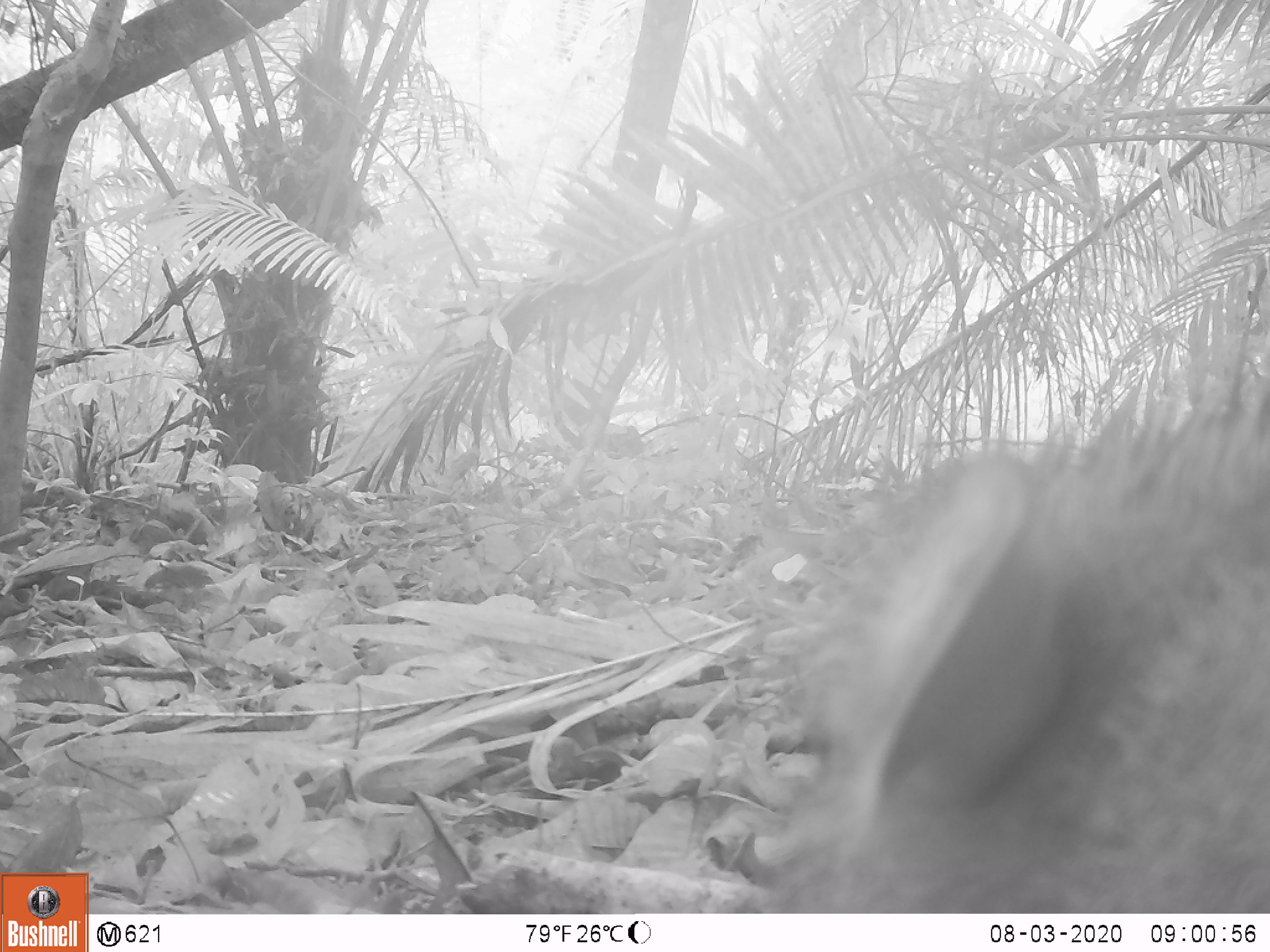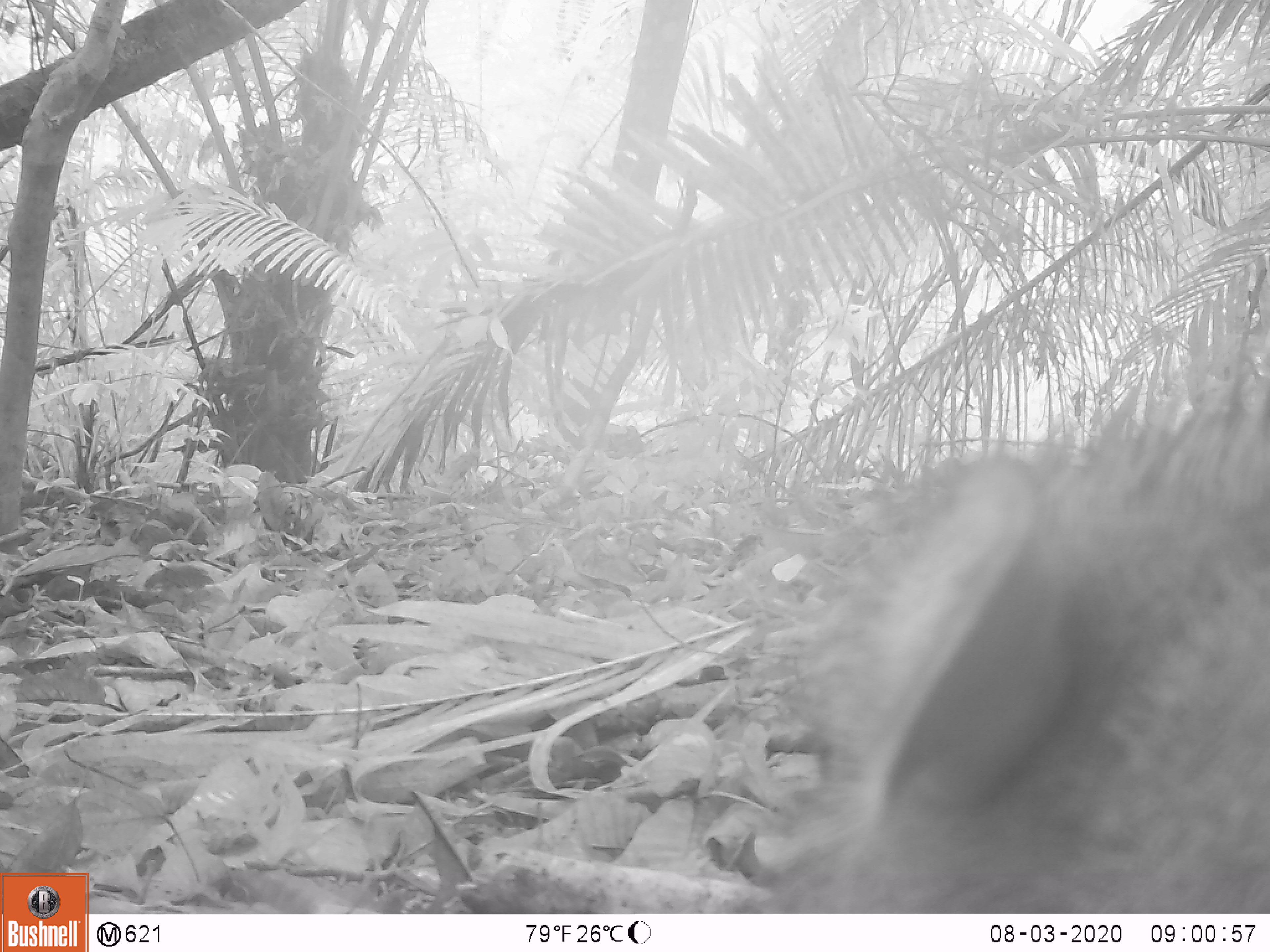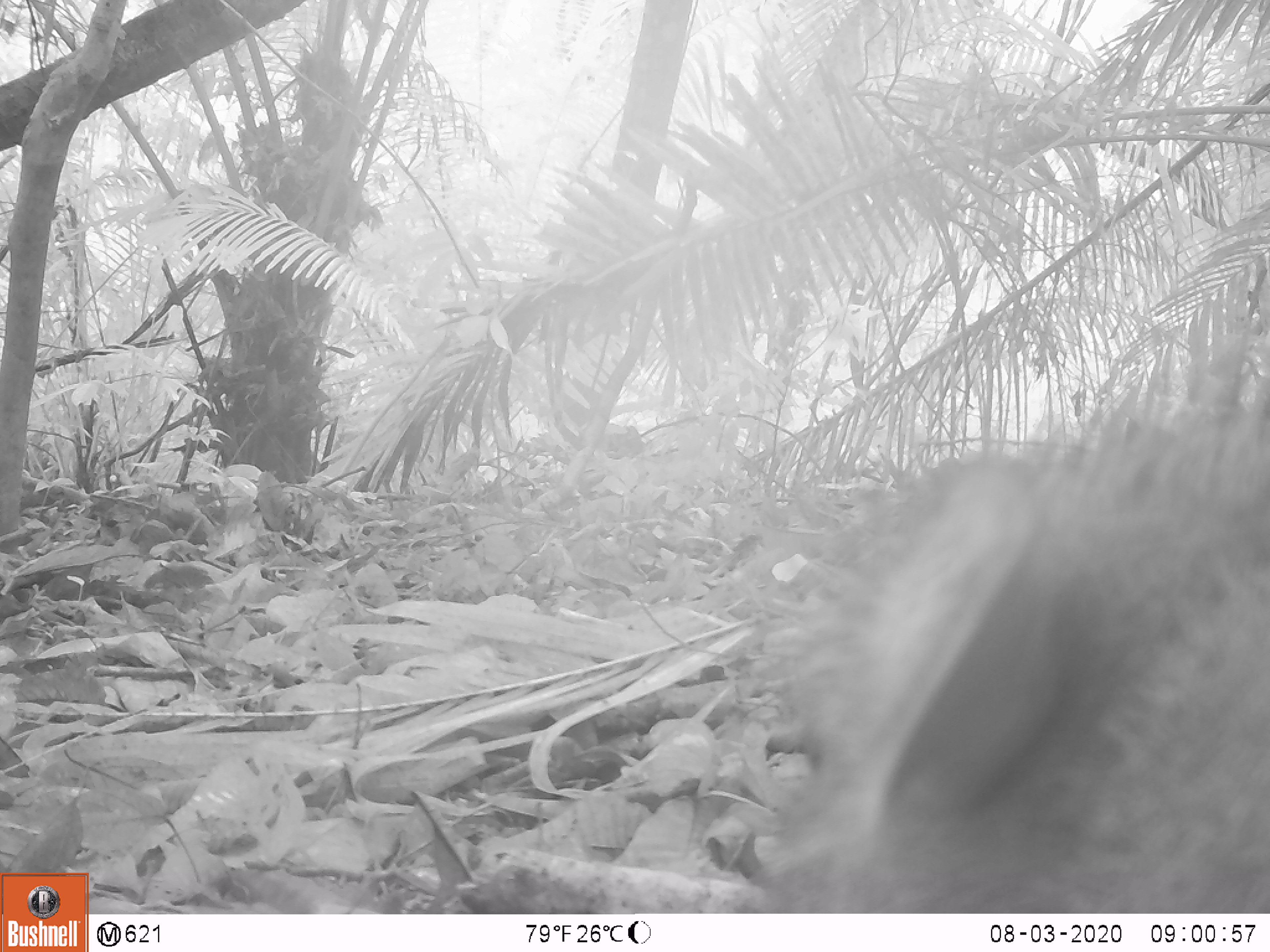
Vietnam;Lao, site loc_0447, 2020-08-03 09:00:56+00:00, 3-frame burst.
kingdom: Animalia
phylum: Chordata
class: Mammalia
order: Artiodactyla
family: Suidae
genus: Sus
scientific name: Sus scrofa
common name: eurasian wild pig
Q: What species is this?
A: Eurasian wild pig (Sus scrofa).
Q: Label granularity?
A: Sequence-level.